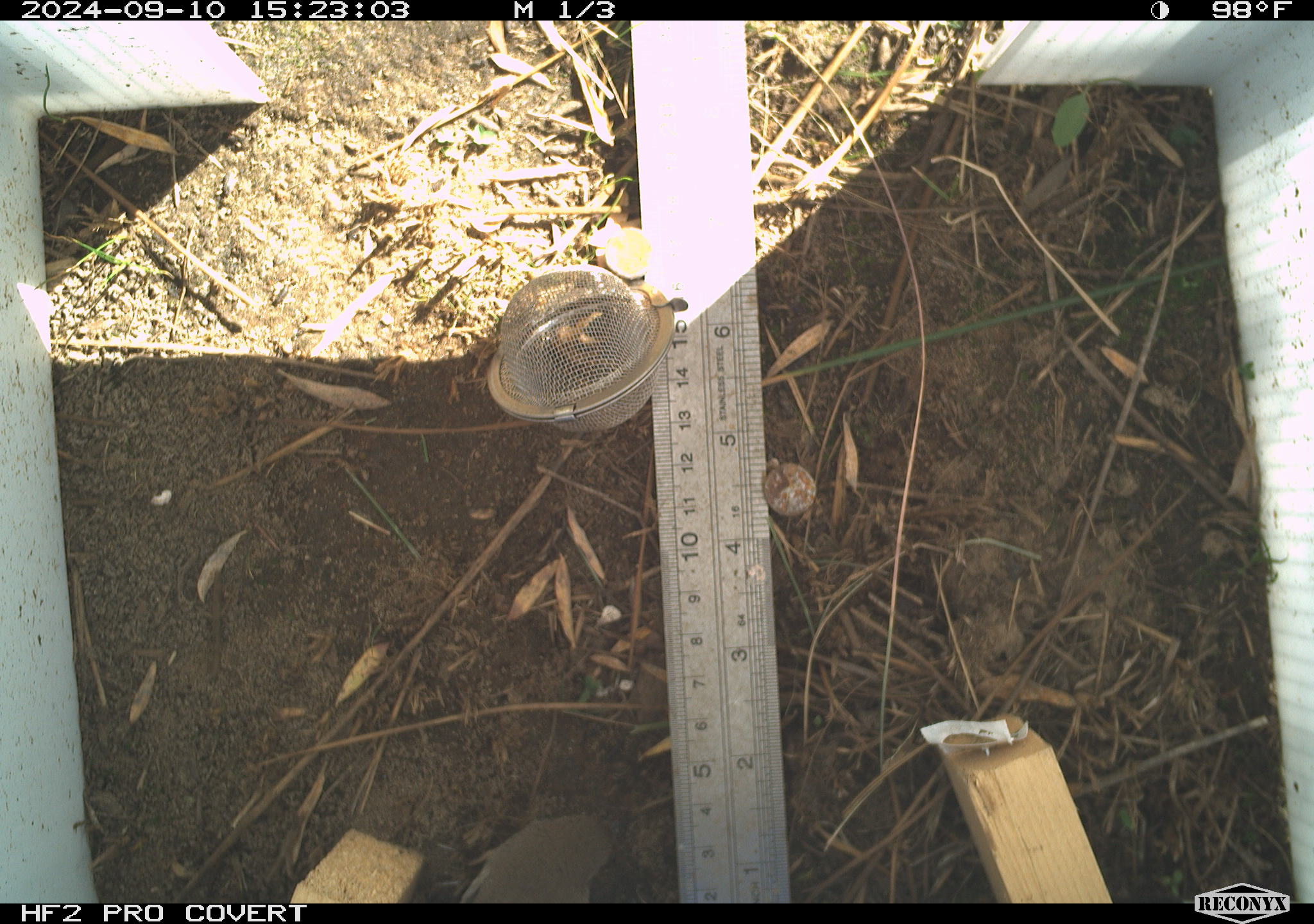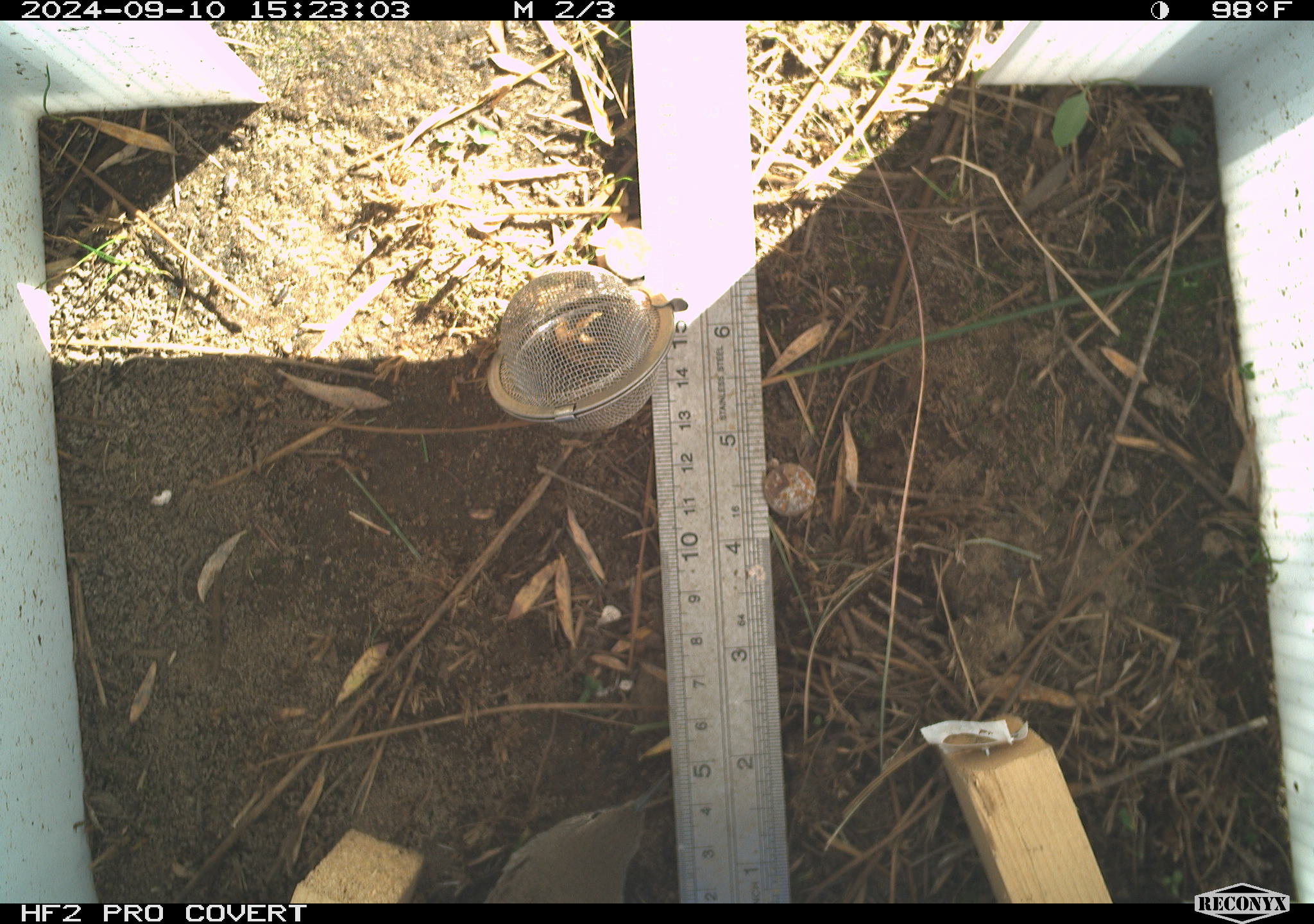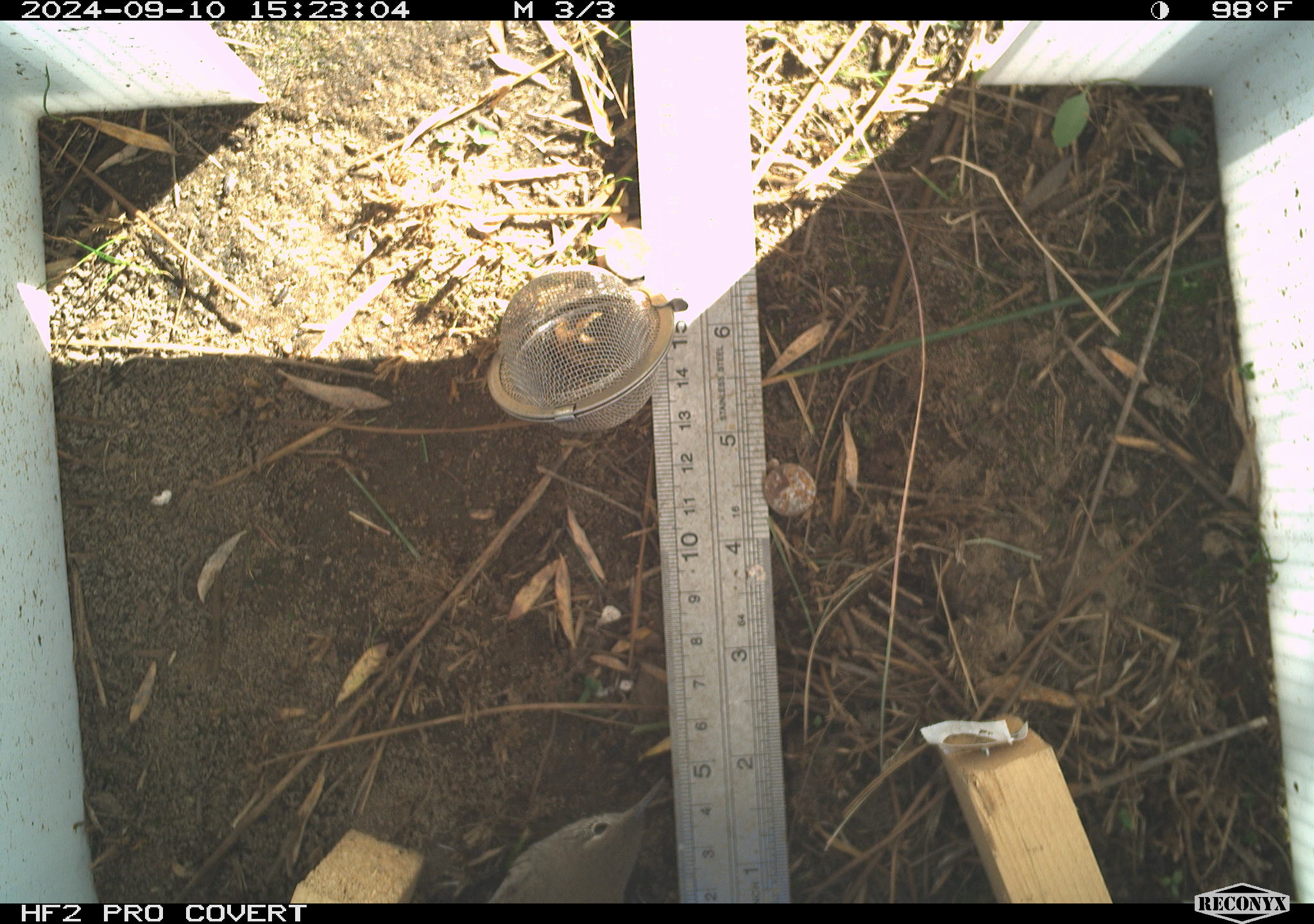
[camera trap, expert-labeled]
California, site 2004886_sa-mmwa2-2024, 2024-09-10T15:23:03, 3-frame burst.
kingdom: Animalia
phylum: Chordata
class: Aves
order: Passeriformes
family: Troglodytidae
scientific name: Troglodytidae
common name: wren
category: troglodytidae family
Troglodytidae family (wren) (Troglodytidae).